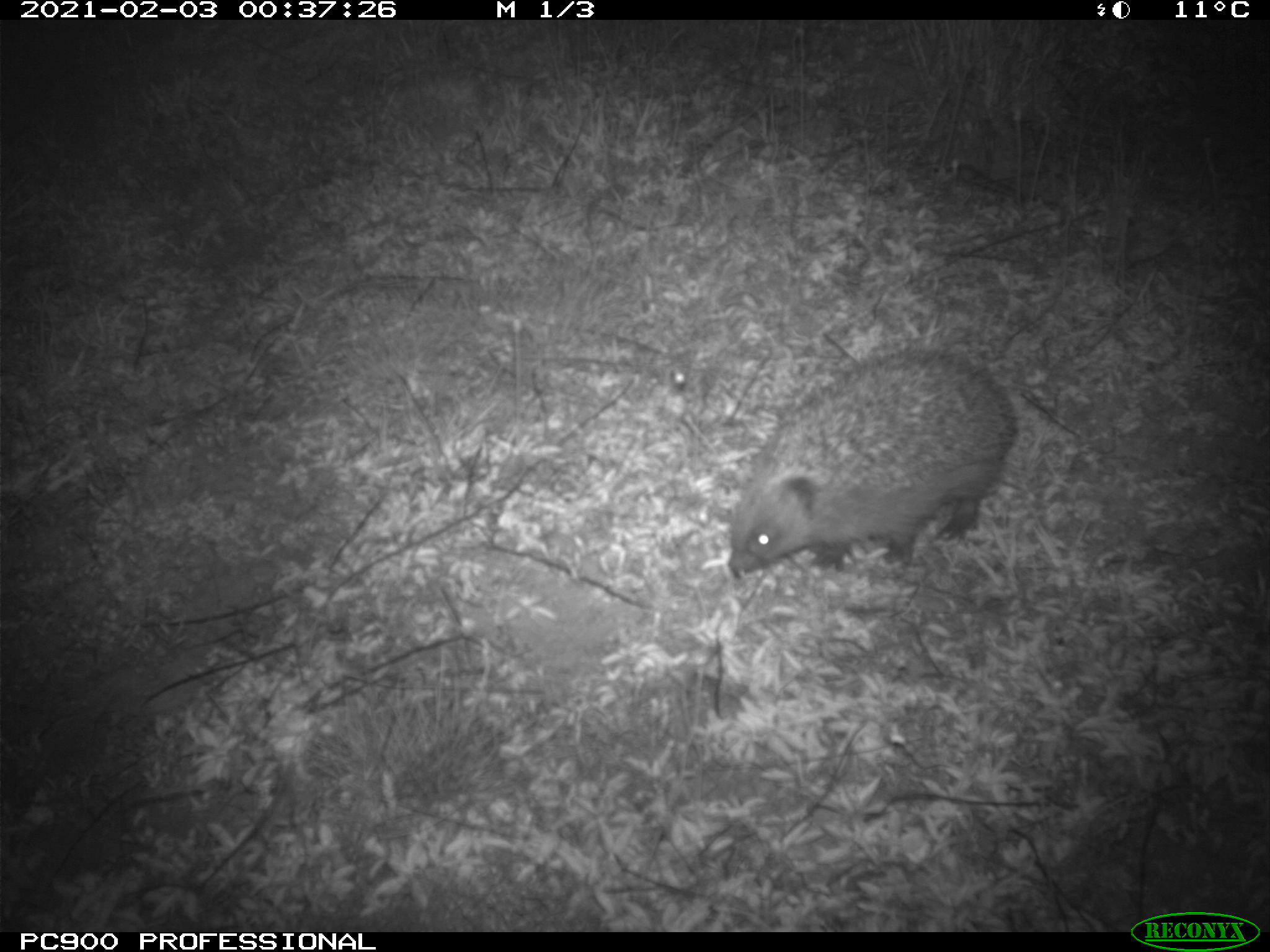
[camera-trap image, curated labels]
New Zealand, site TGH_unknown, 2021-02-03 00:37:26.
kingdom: Animalia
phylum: Chordata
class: Mammalia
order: Eulipotyphla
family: Erinaceidae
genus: Erinaceus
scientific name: Erinaceus europaeus europaeus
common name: european hedgehog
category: hedgehog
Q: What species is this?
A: Hedgehog (european hedgehog) (Erinaceus europaeus europaeus).